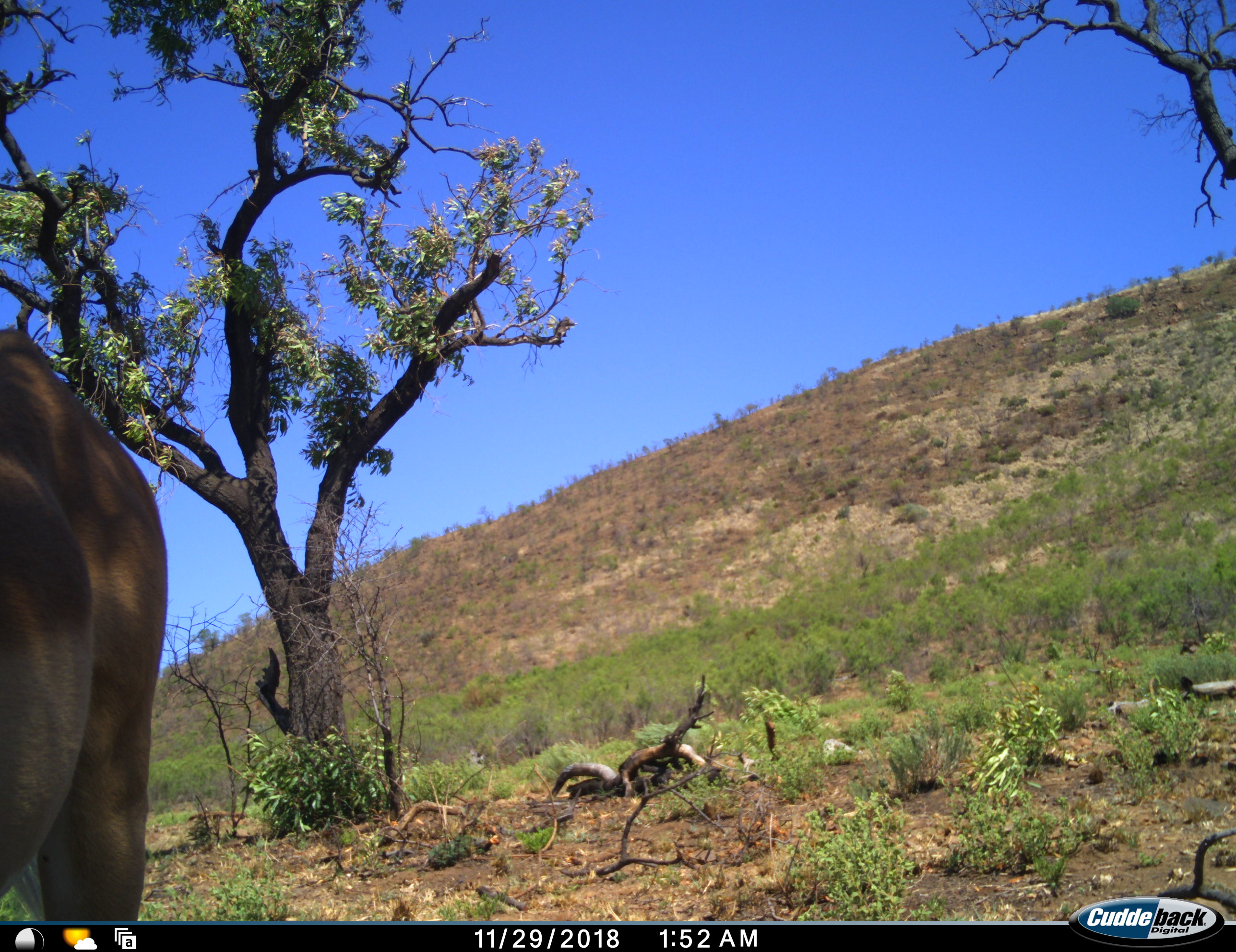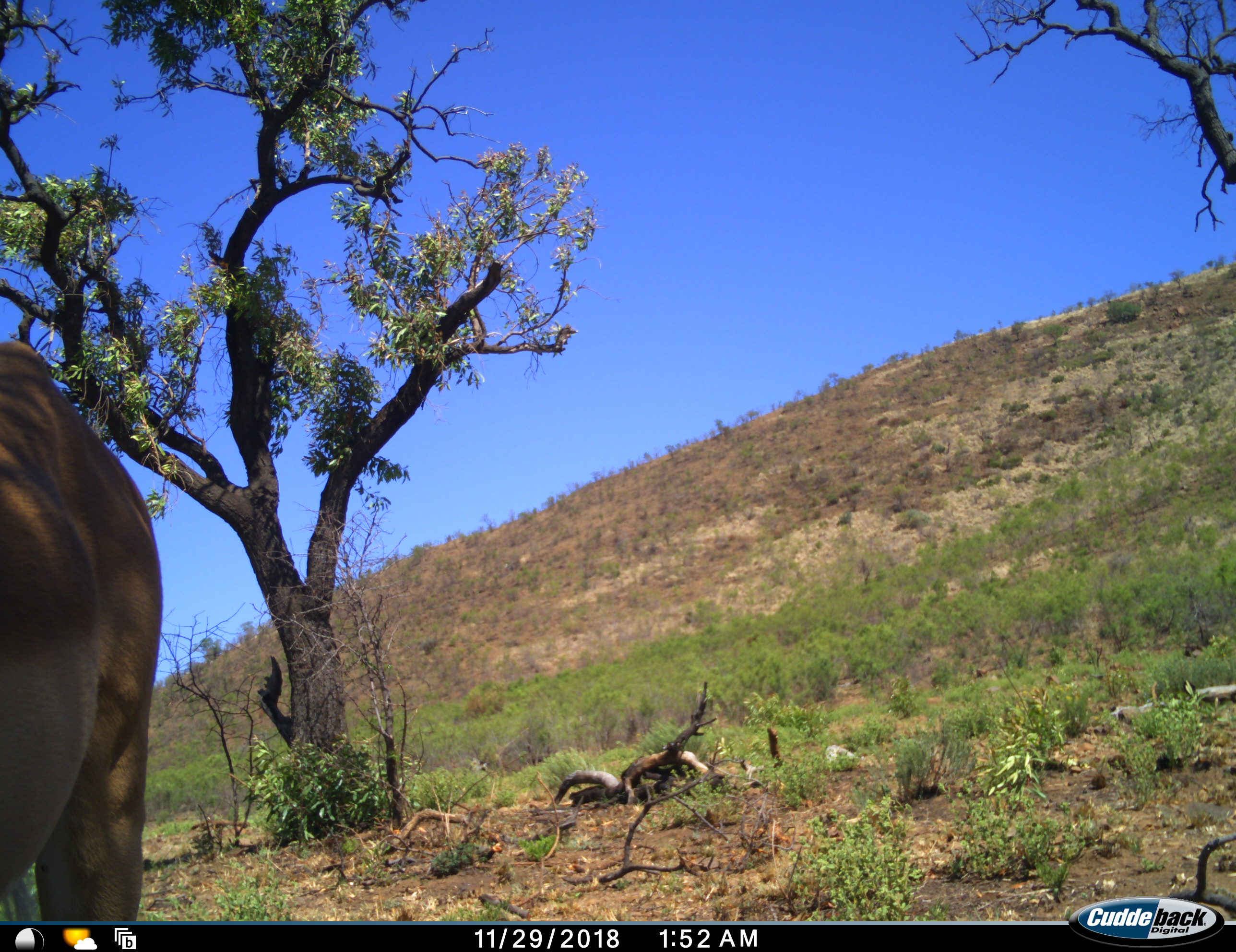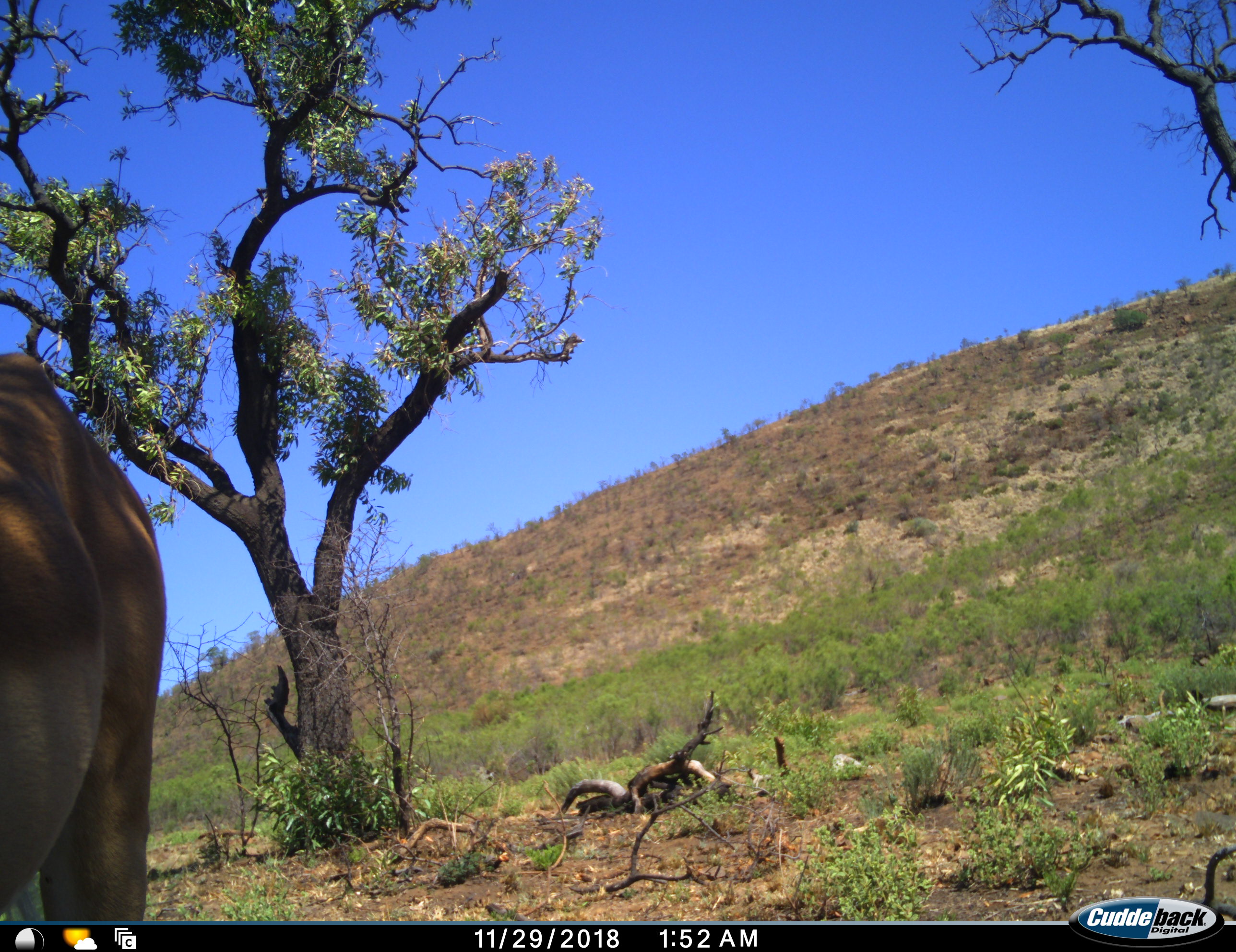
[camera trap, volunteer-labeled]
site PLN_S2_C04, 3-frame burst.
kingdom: Animalia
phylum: Chordata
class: Mammalia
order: Artiodactyla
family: Bovidae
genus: Aepyceros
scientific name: Aepyceros melampus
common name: impala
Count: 1.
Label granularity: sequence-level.